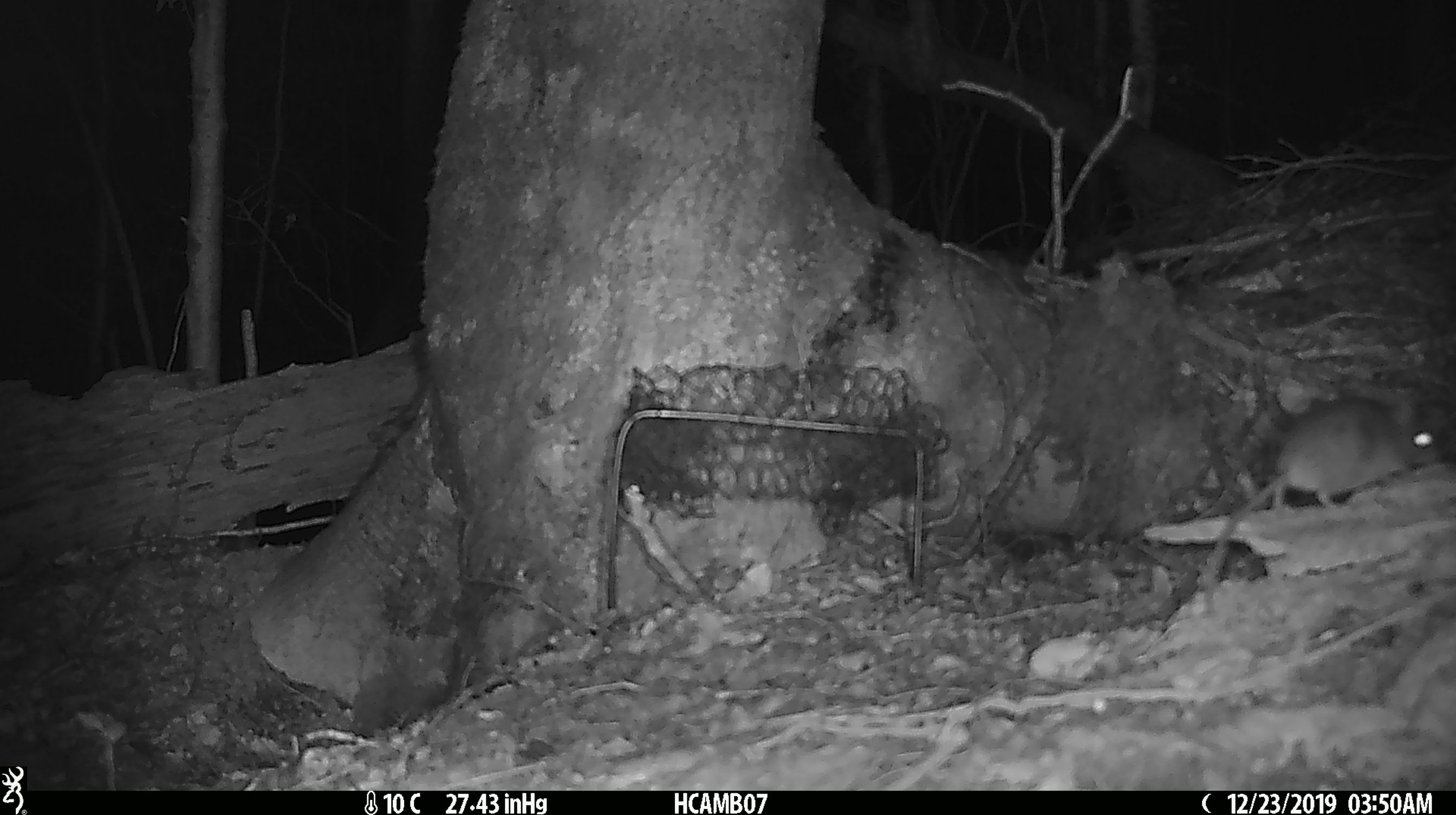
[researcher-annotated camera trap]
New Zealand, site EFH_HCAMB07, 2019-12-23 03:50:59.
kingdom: Animalia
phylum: Chordata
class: Mammalia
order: Rodentia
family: Muridae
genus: Mus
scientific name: Mus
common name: mouse